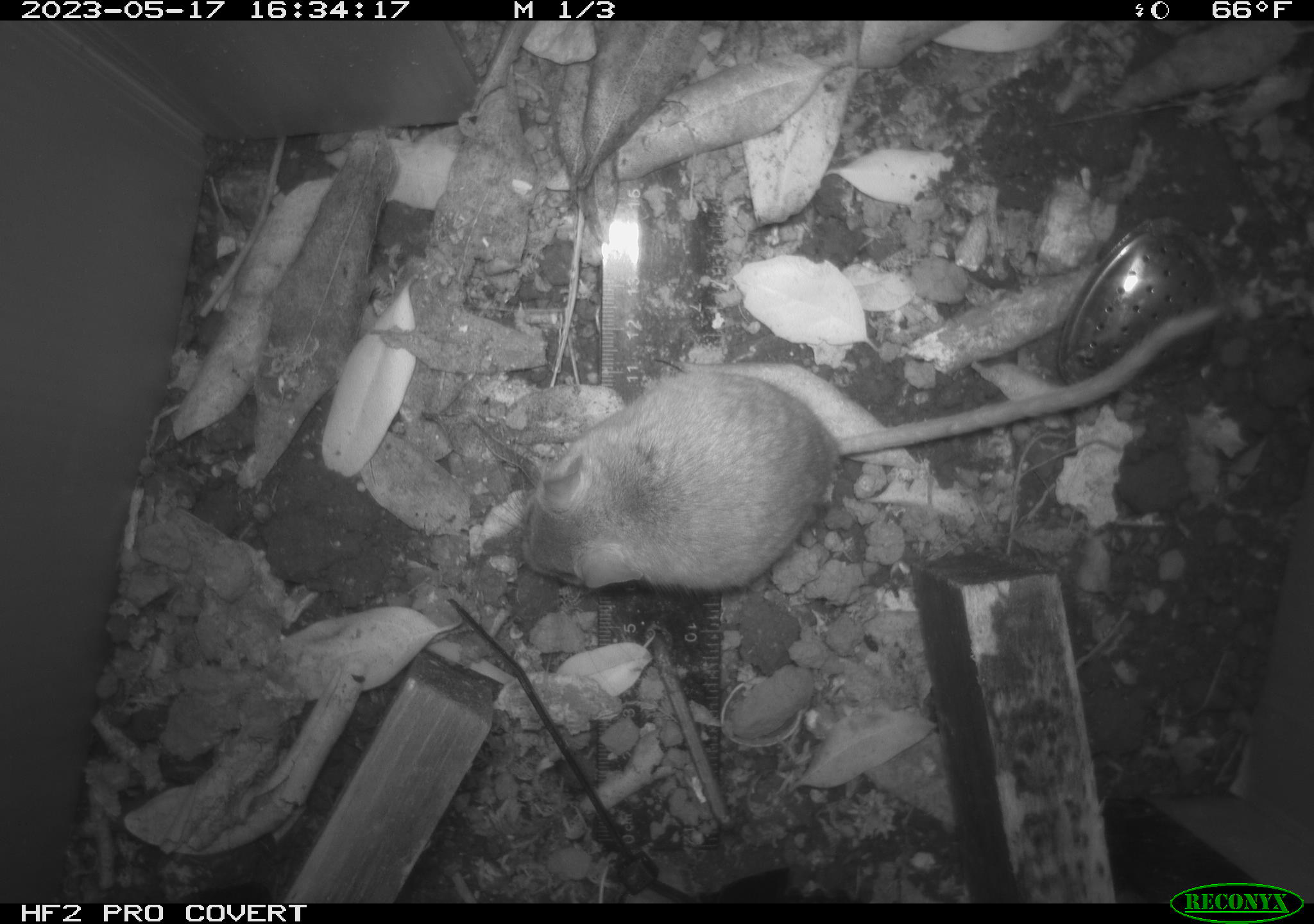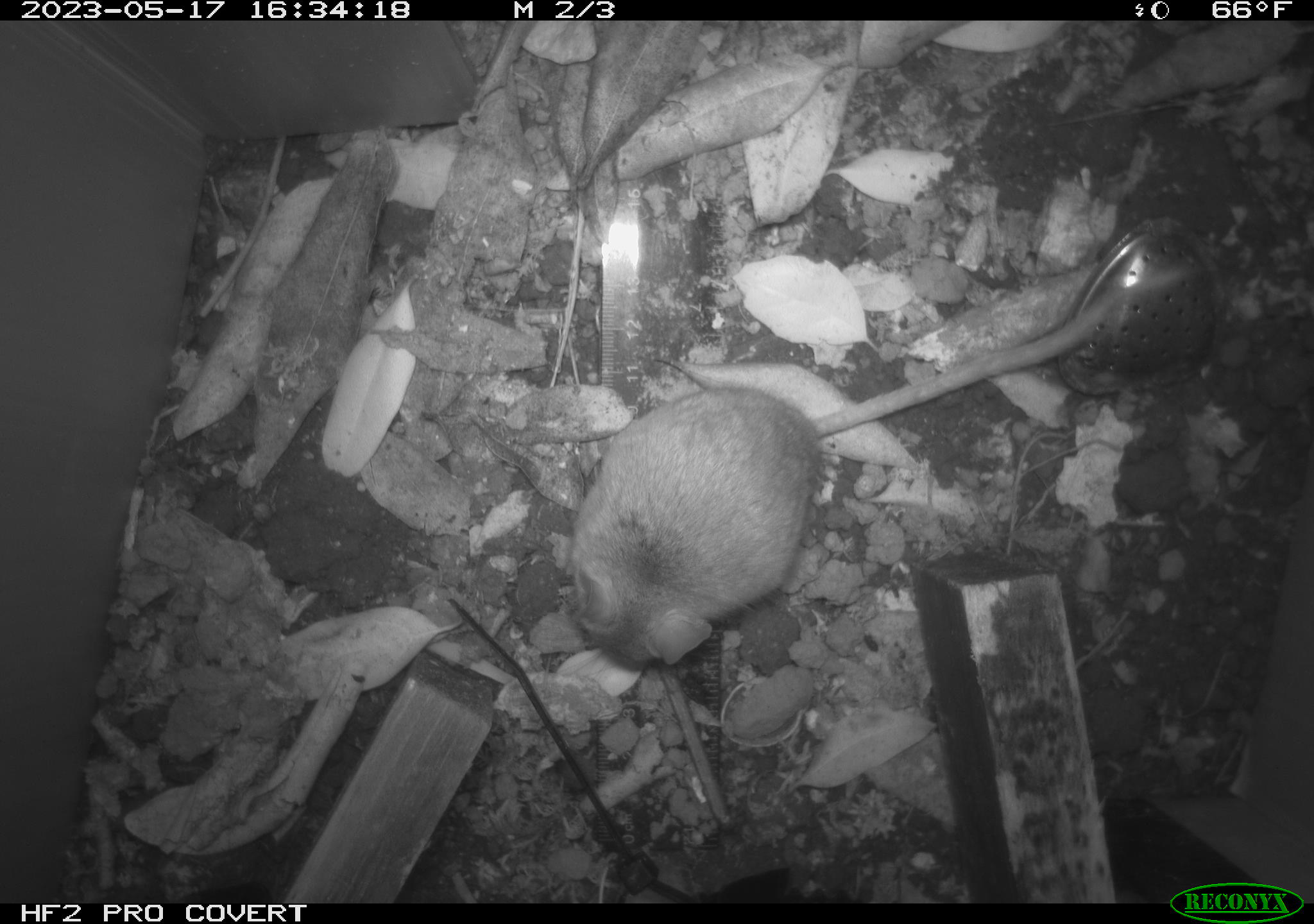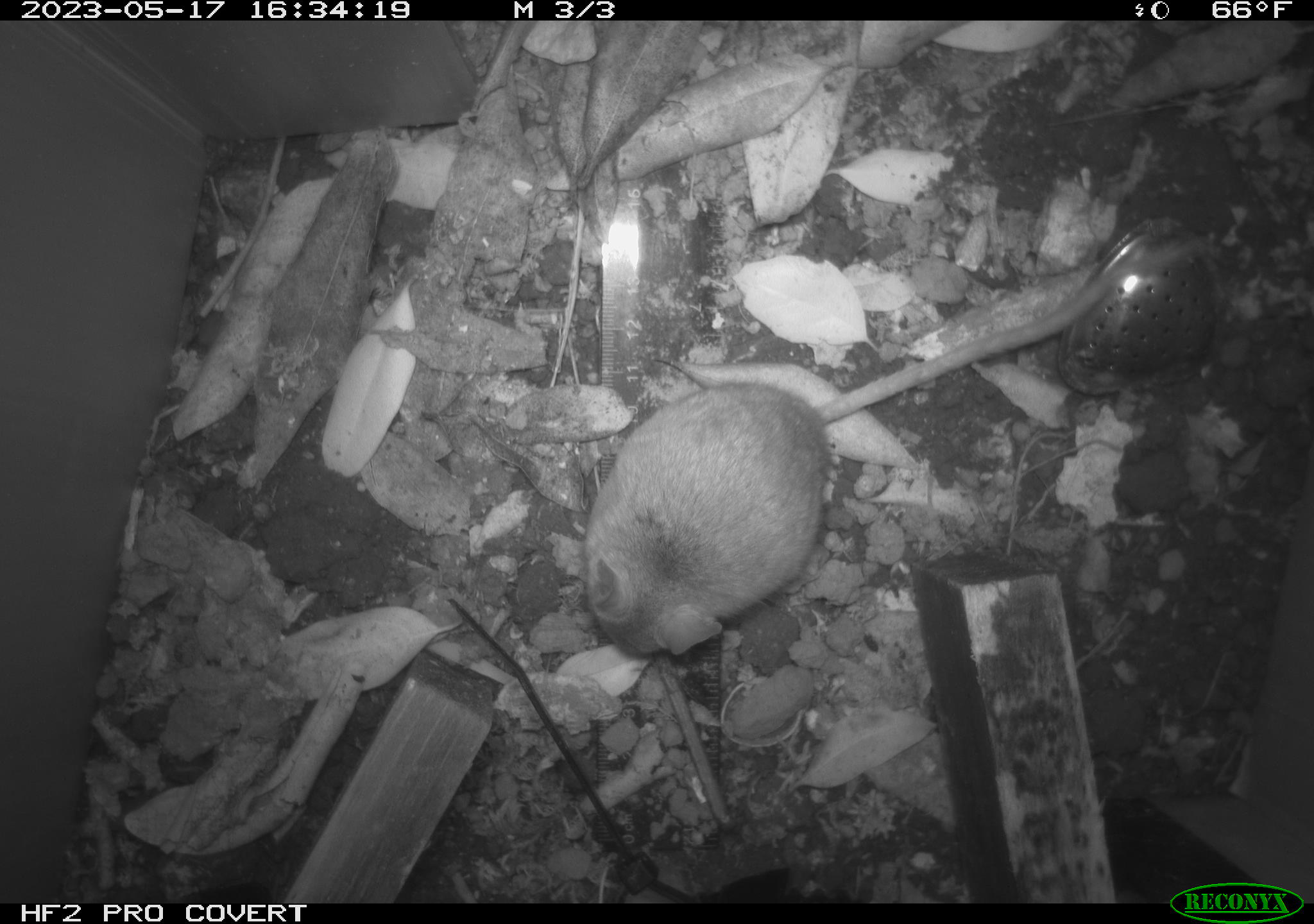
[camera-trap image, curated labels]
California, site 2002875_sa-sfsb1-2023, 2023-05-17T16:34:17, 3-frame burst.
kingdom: Animalia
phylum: Chordata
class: Mammalia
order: Rodentia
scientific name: Rodentia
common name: mouse species